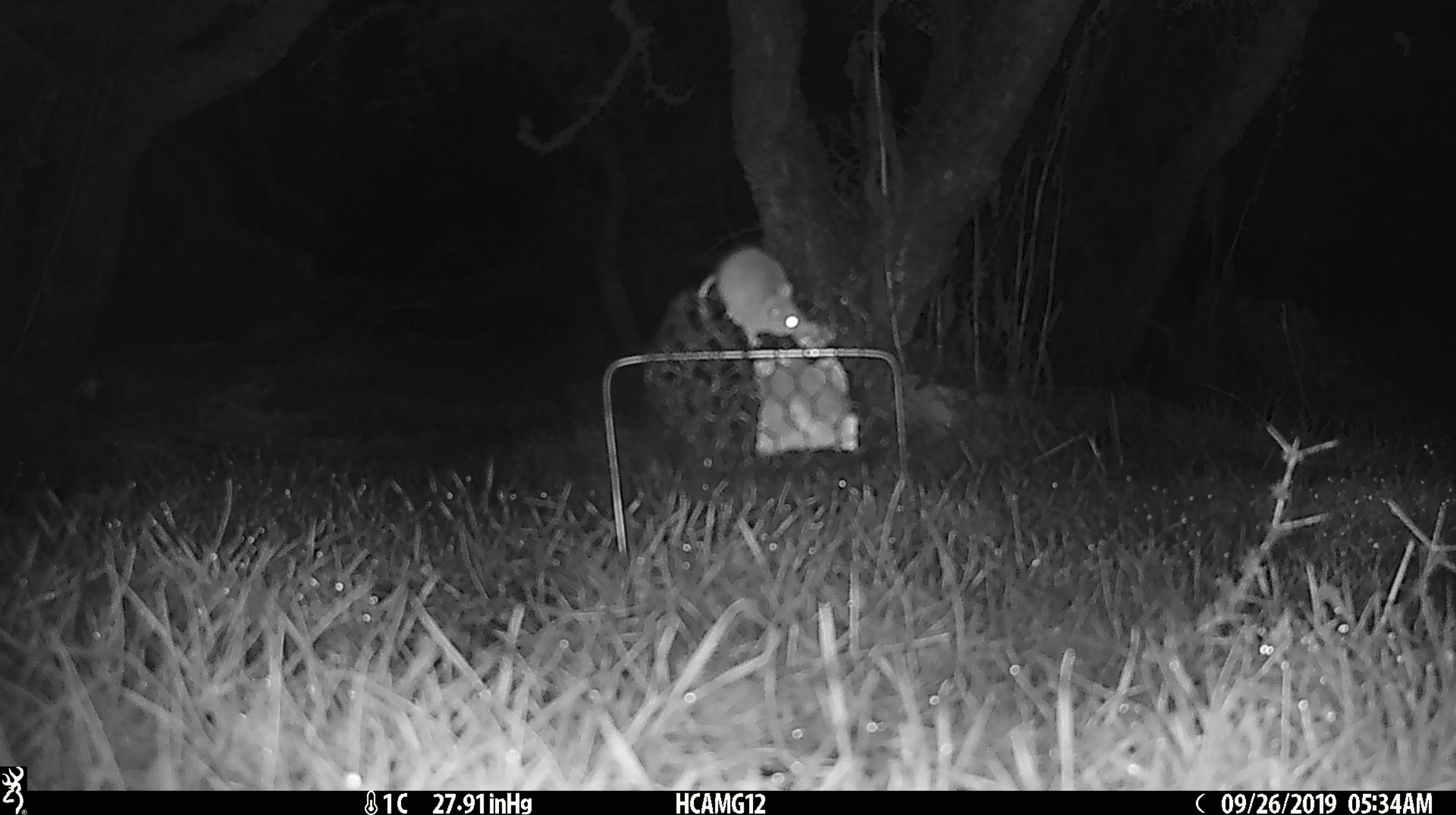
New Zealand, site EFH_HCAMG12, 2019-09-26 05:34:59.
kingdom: Animalia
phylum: Chordata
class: Mammalia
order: Rodentia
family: Muridae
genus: Mus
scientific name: Mus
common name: mouse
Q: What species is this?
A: Mouse (Mus).